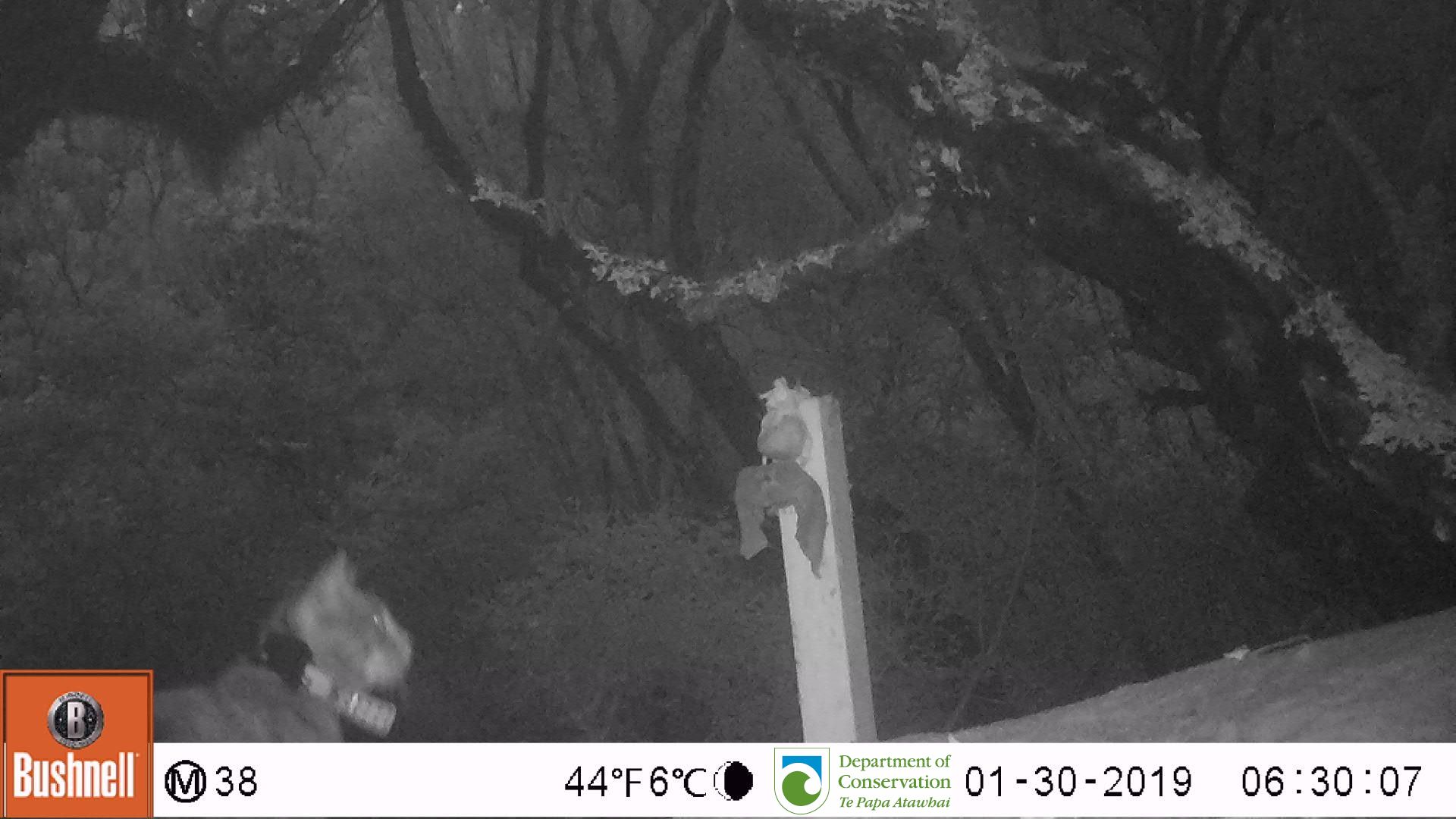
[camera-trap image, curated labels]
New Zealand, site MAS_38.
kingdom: Animalia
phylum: Chordata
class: Mammalia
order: Carnivora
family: Felidae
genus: Felis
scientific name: Felis catus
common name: domestic cat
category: cat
Cat (domestic cat) (Felis catus).